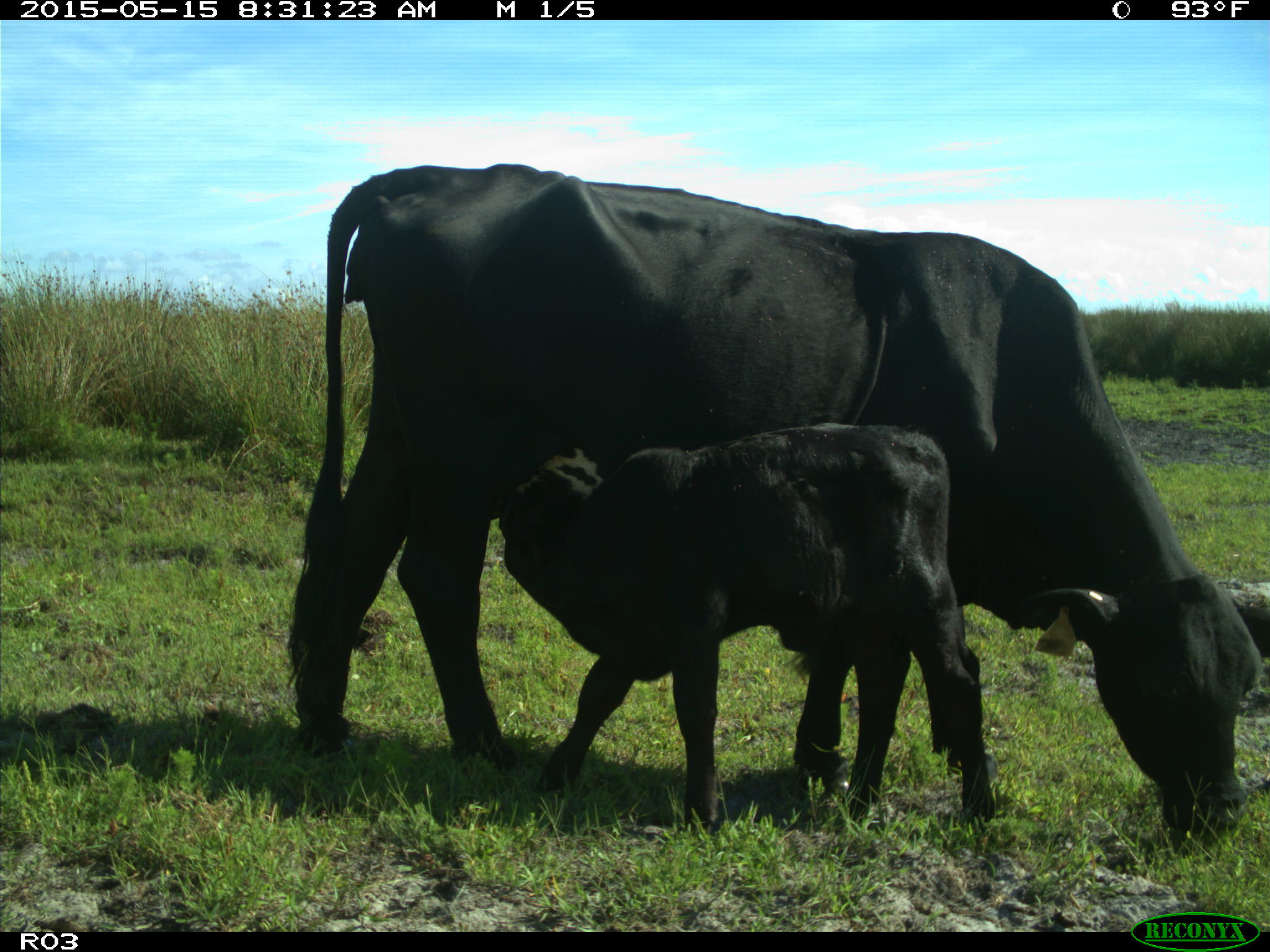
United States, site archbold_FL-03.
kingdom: Animalia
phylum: Chordata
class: Mammalia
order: Artiodactyla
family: Bovidae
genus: Bos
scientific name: Bos taurus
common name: domestic cow